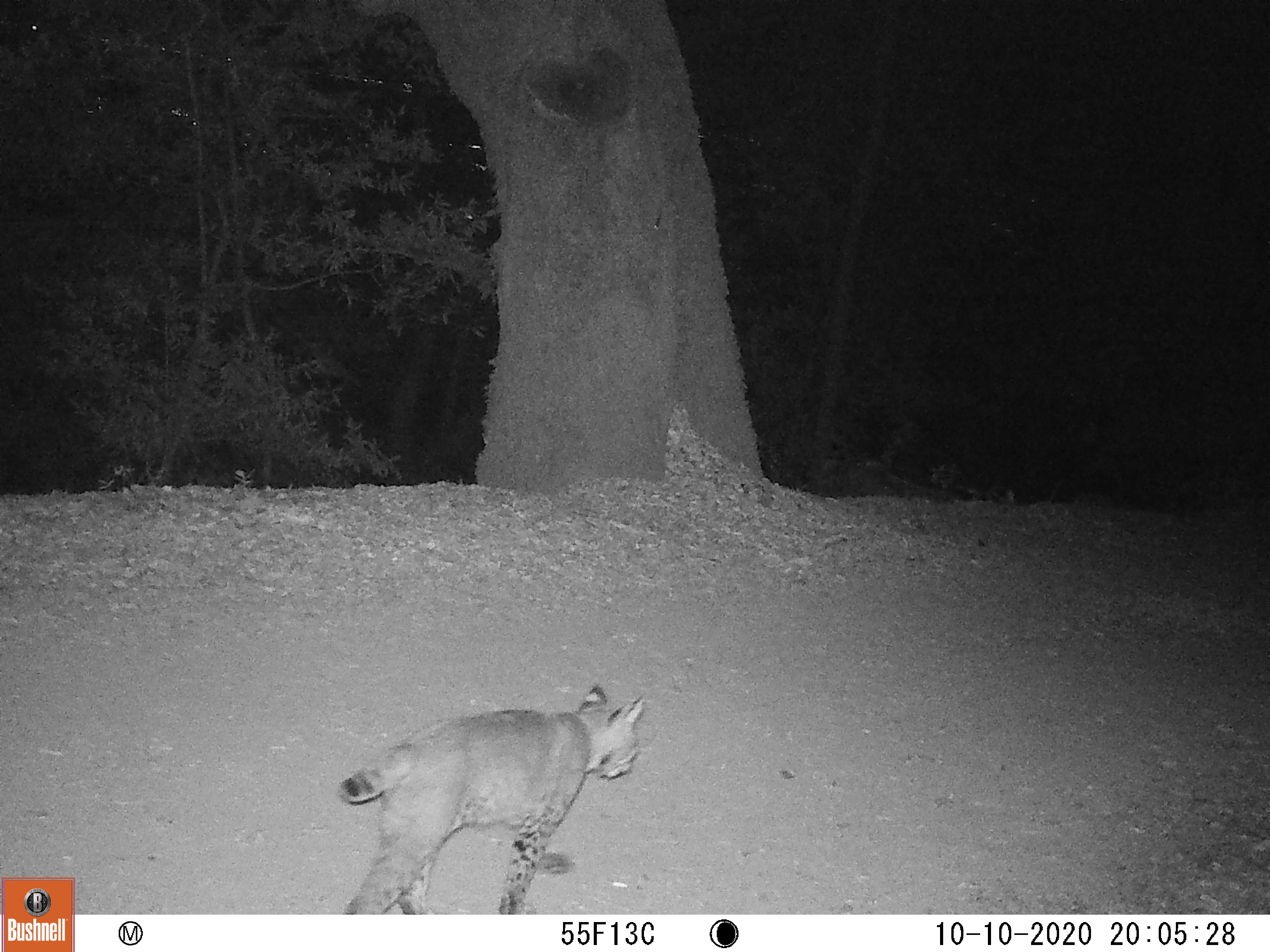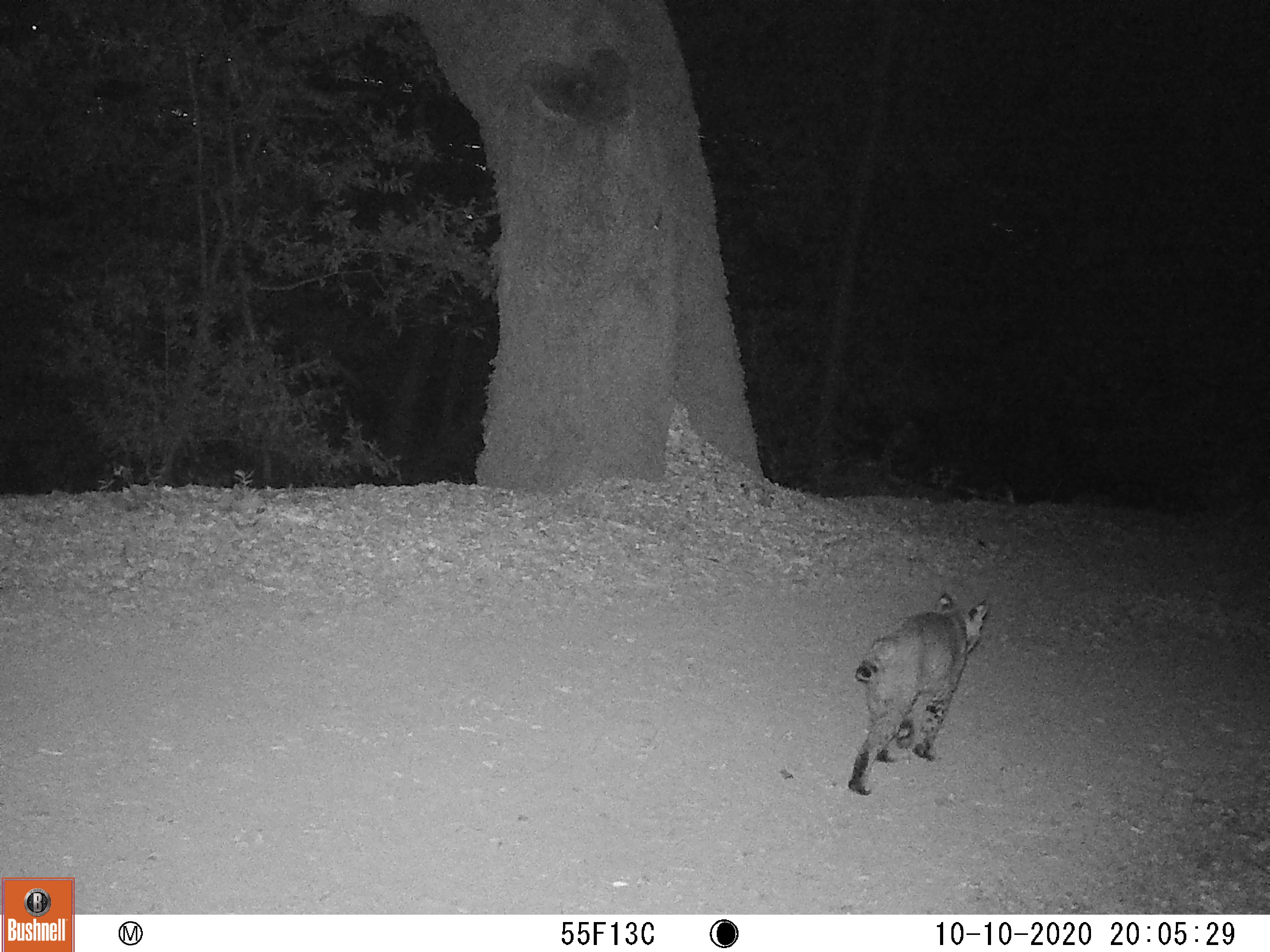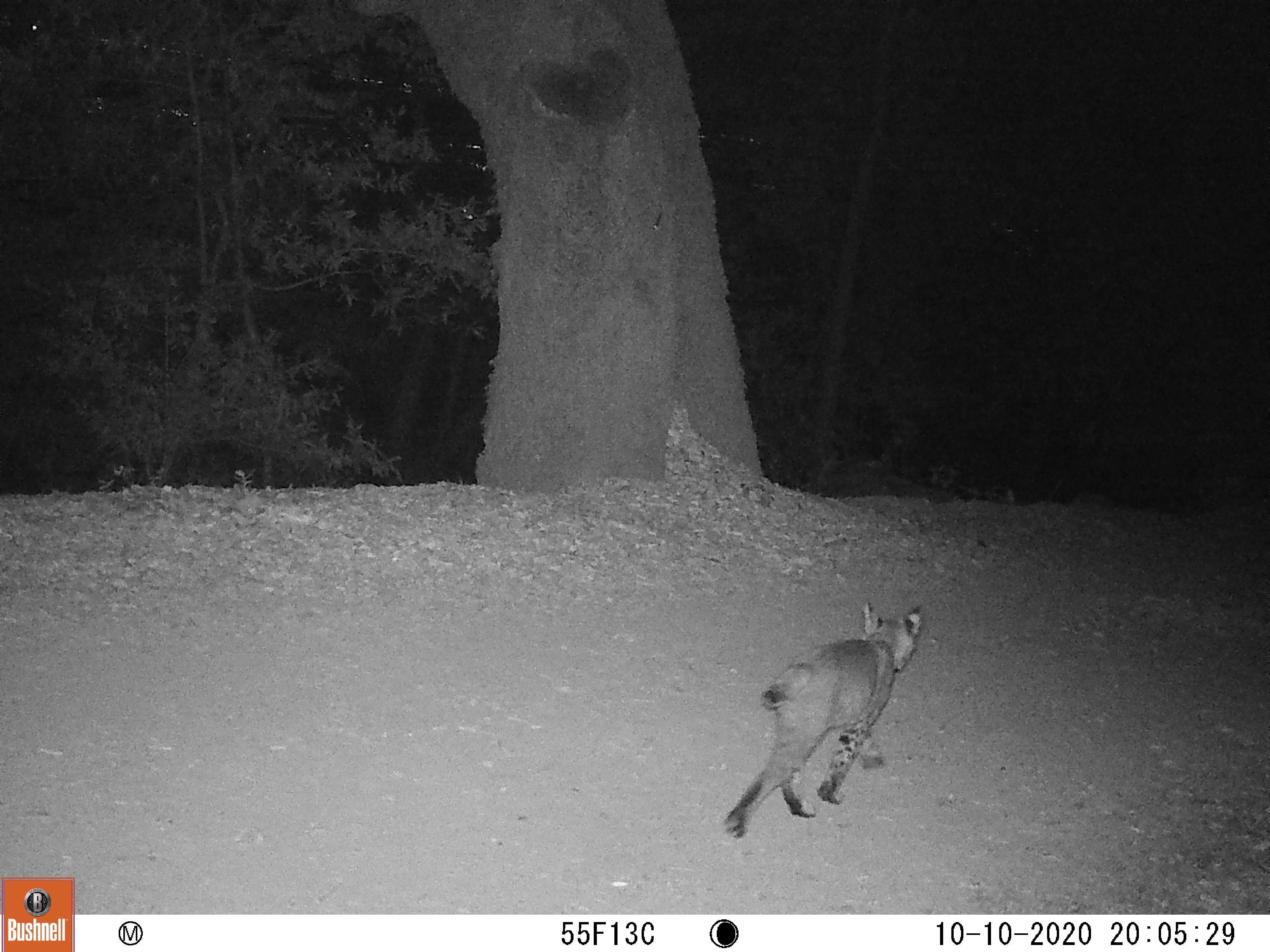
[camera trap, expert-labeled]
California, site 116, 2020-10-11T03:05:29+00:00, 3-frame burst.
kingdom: Animalia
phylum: Chordata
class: Mammalia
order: Carnivora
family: Felidae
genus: Lynx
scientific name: Lynx rufus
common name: bobcat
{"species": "bobcat (Lynx rufus)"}